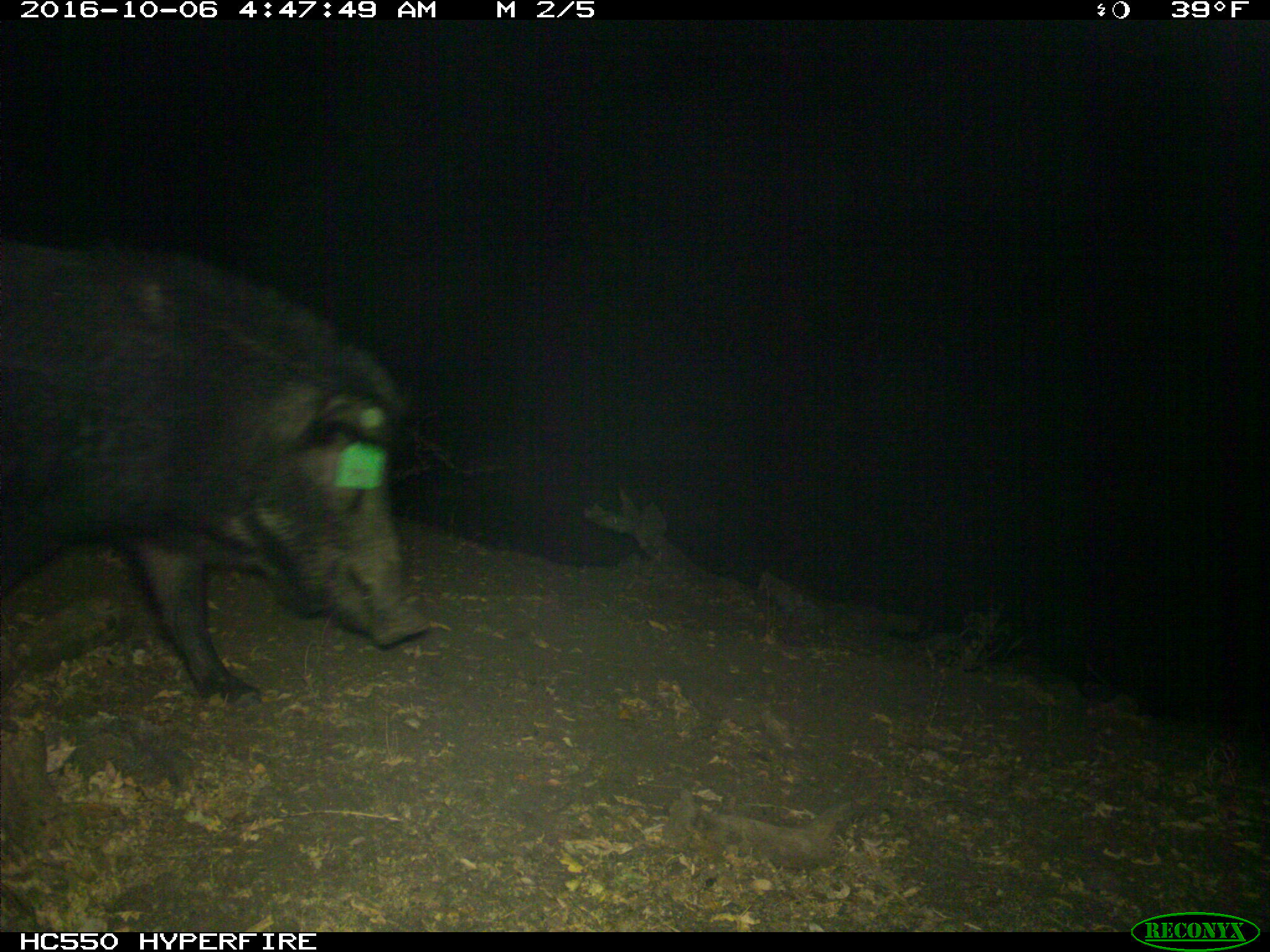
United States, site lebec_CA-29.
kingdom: Animalia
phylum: Chordata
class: Mammalia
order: Artiodactyla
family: Suidae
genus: Sus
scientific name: Sus scrofa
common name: wild boar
Sus scrofa (wild boar).